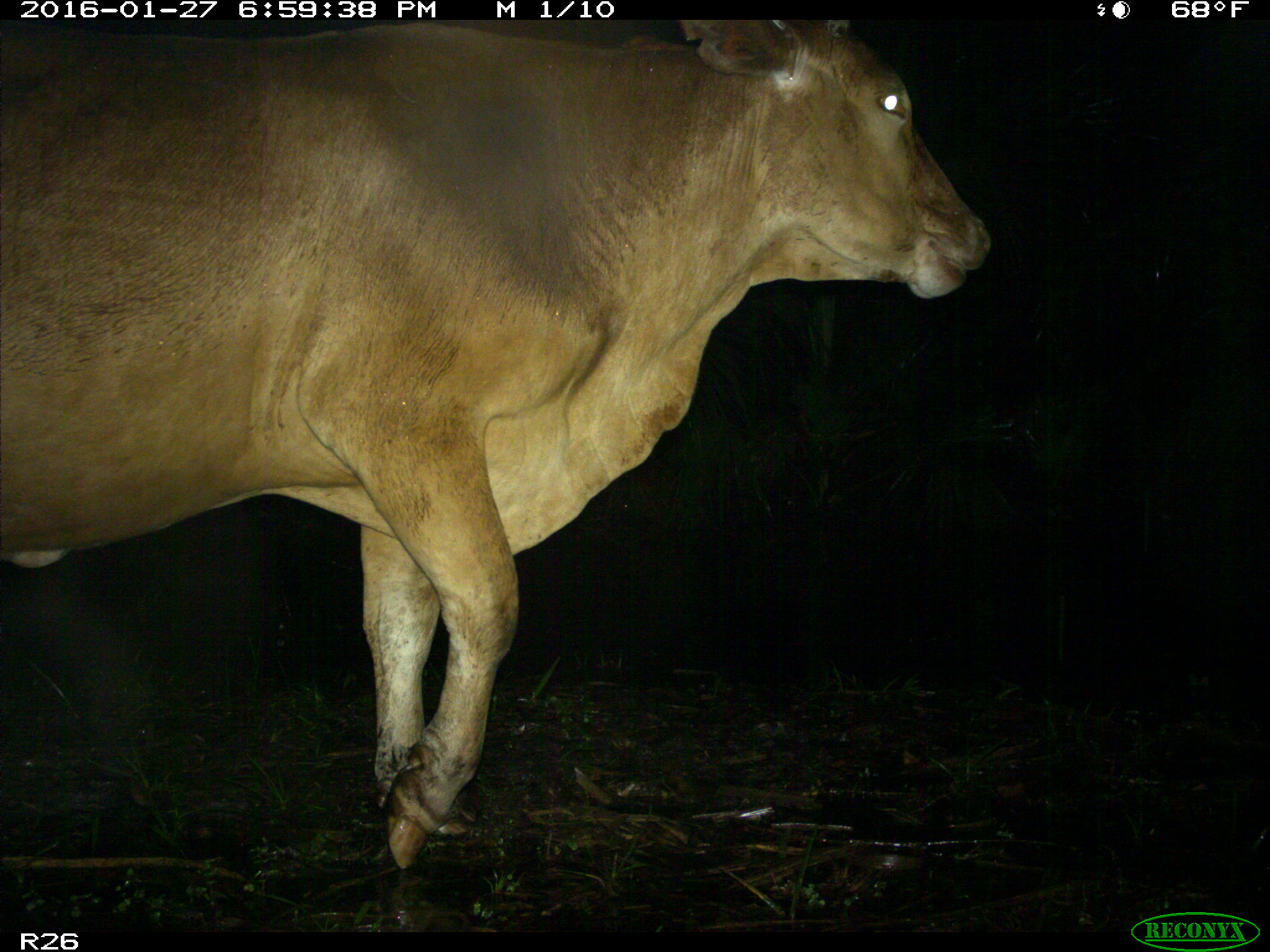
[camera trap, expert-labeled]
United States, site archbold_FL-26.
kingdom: Animalia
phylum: Chordata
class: Mammalia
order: Artiodactyla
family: Bovidae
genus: Bos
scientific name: Bos taurus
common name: domestic cow